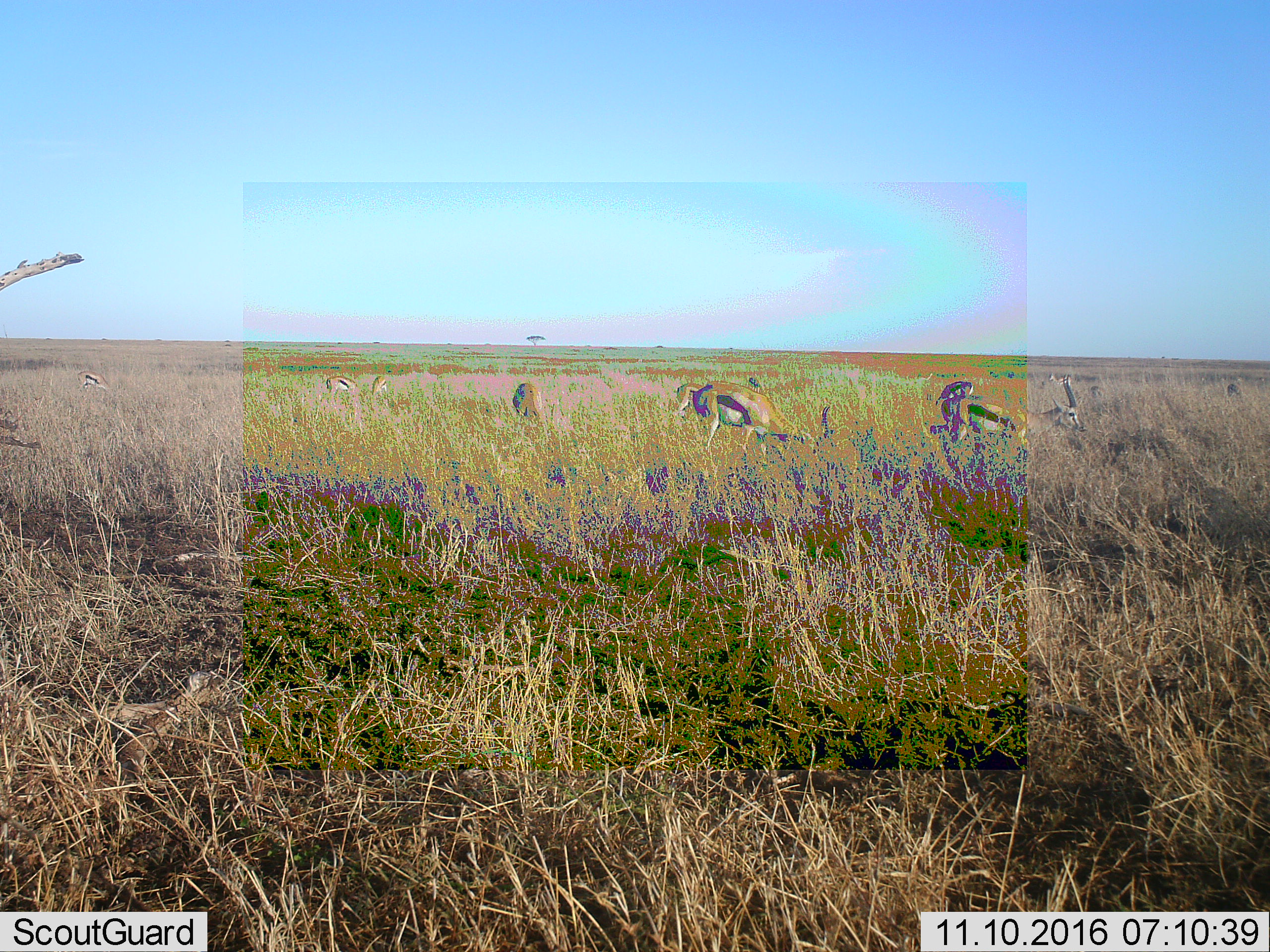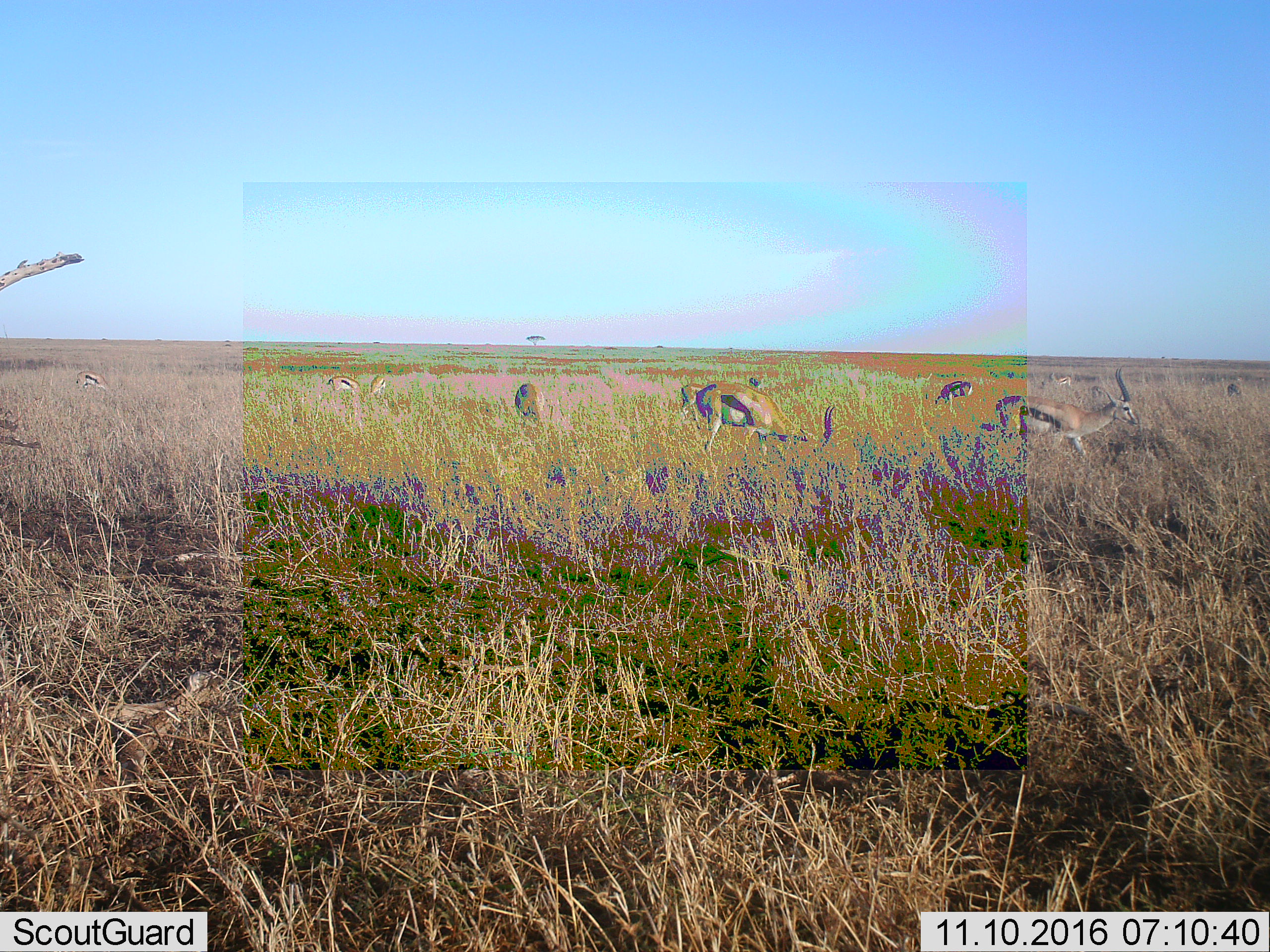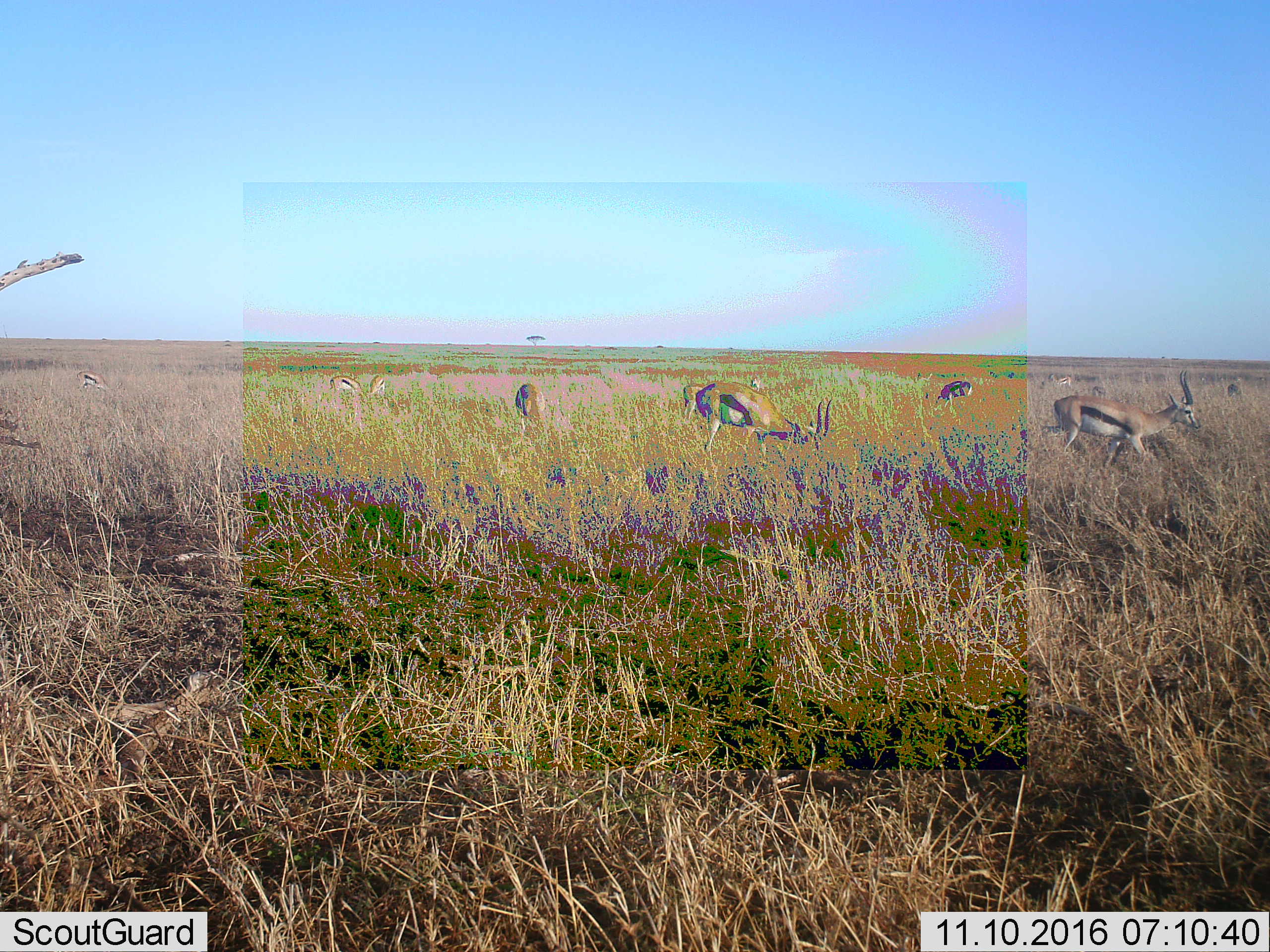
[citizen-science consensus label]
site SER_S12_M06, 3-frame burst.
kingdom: Animalia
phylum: Chordata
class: Mammalia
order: Artiodactyla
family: Bovidae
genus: Eudorcas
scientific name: Eudorcas thomsonii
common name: thomson's gazelle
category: gazellethomsons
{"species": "gazellethomsons (thomson's gazelle) (Eudorcas thomsonii)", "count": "11-50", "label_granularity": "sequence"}